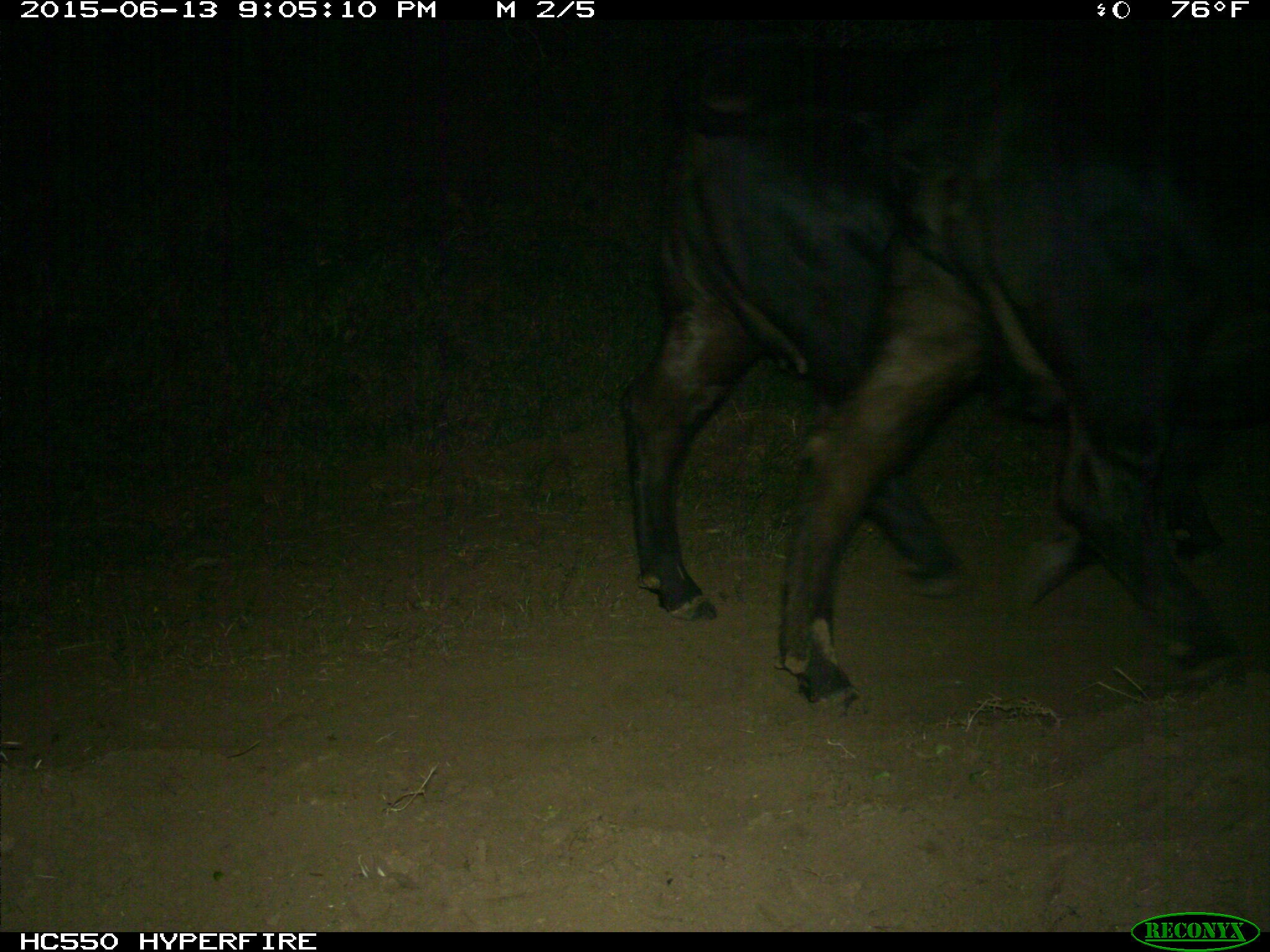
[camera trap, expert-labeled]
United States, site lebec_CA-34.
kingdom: Animalia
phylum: Chordata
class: Mammalia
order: Artiodactyla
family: Bovidae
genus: Bos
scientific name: Bos taurus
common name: domestic cow